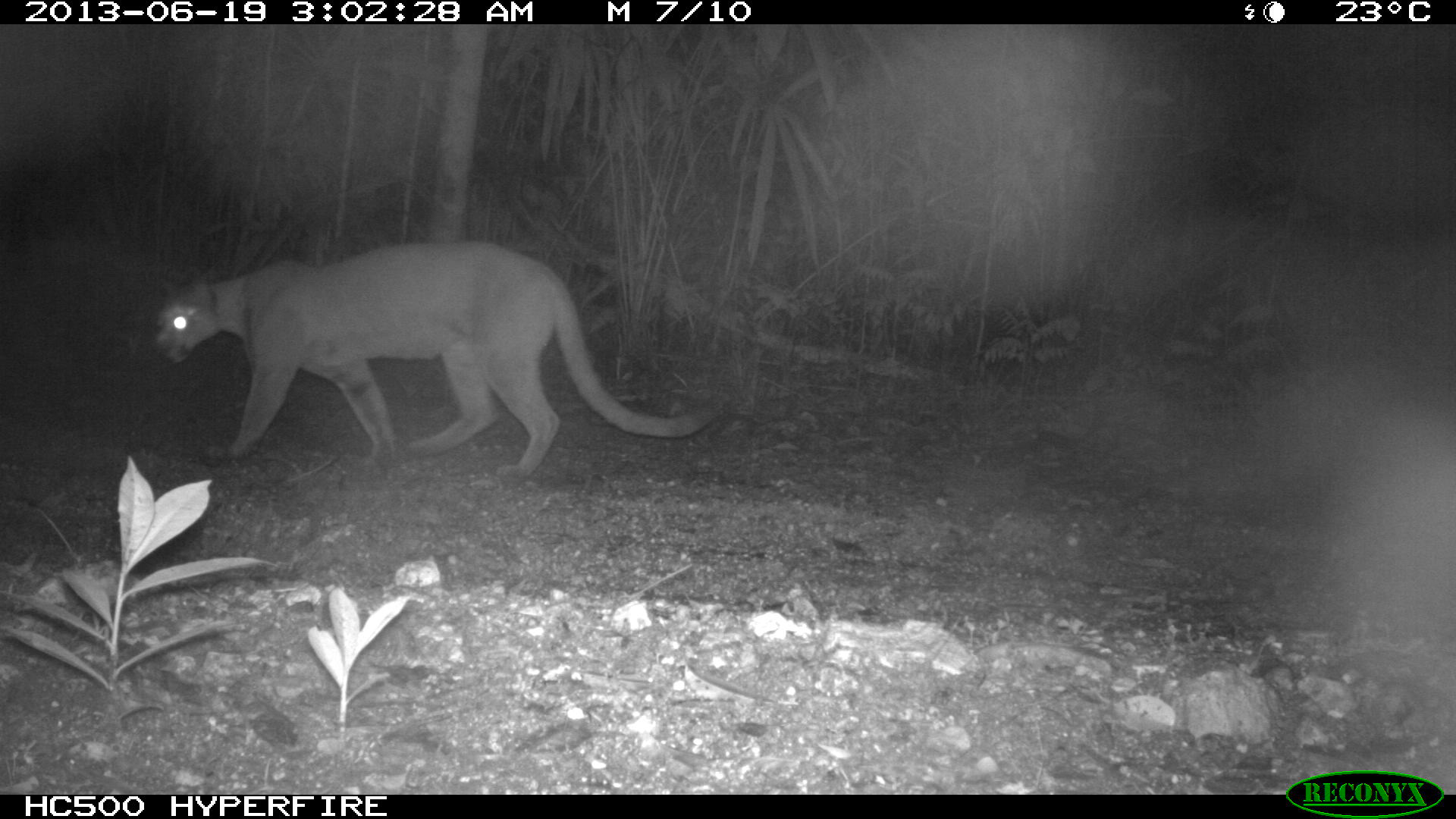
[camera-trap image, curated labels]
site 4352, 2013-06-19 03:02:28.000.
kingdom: Animalia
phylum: Chordata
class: Mammalia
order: Carnivora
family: Felidae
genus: Puma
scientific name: Puma concolor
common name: mountain lion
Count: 1.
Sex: male.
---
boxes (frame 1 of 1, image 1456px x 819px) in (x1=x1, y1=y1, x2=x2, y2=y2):
puma concolor: (x1=149, y1=238, x2=726, y2=478)